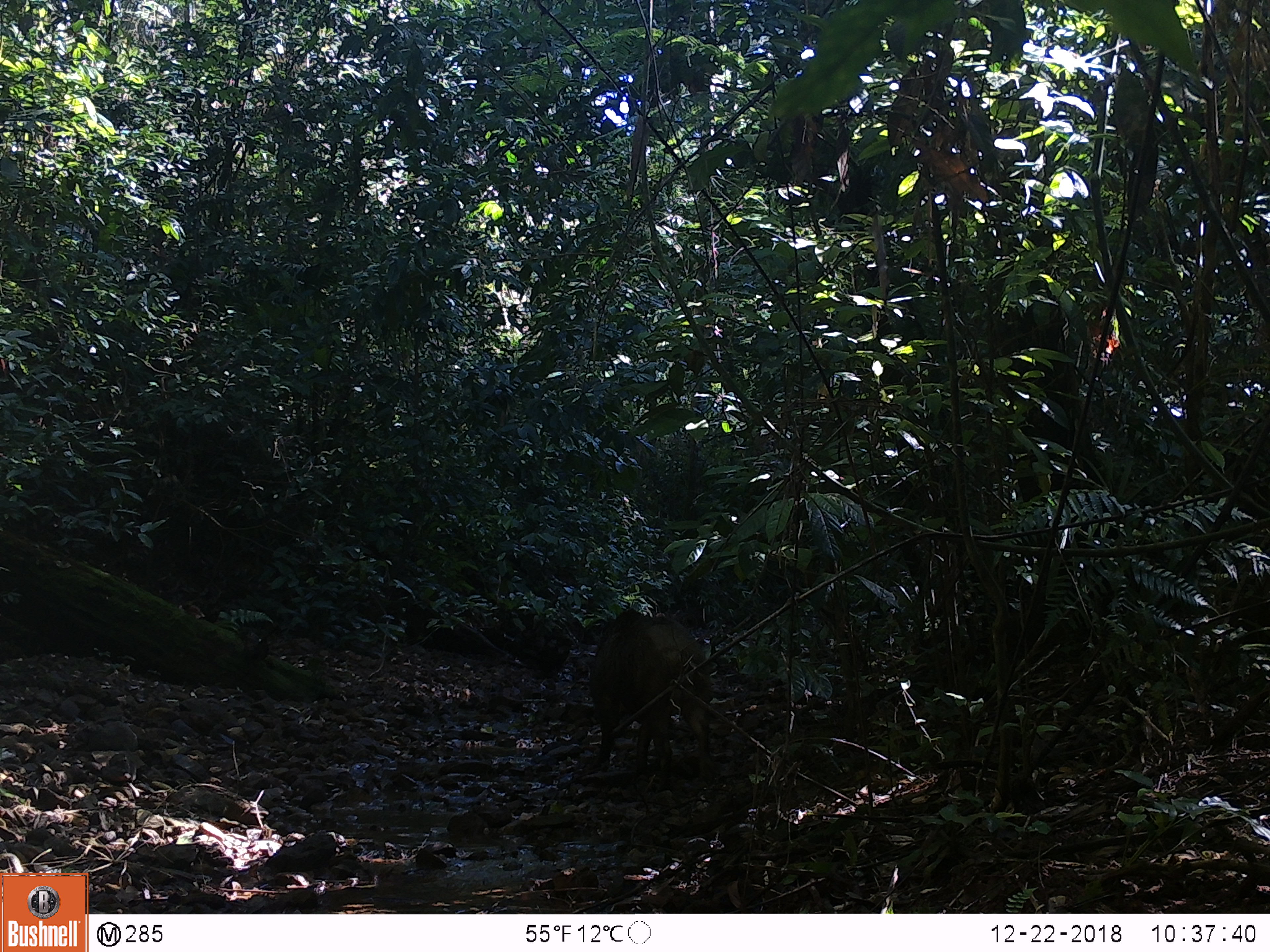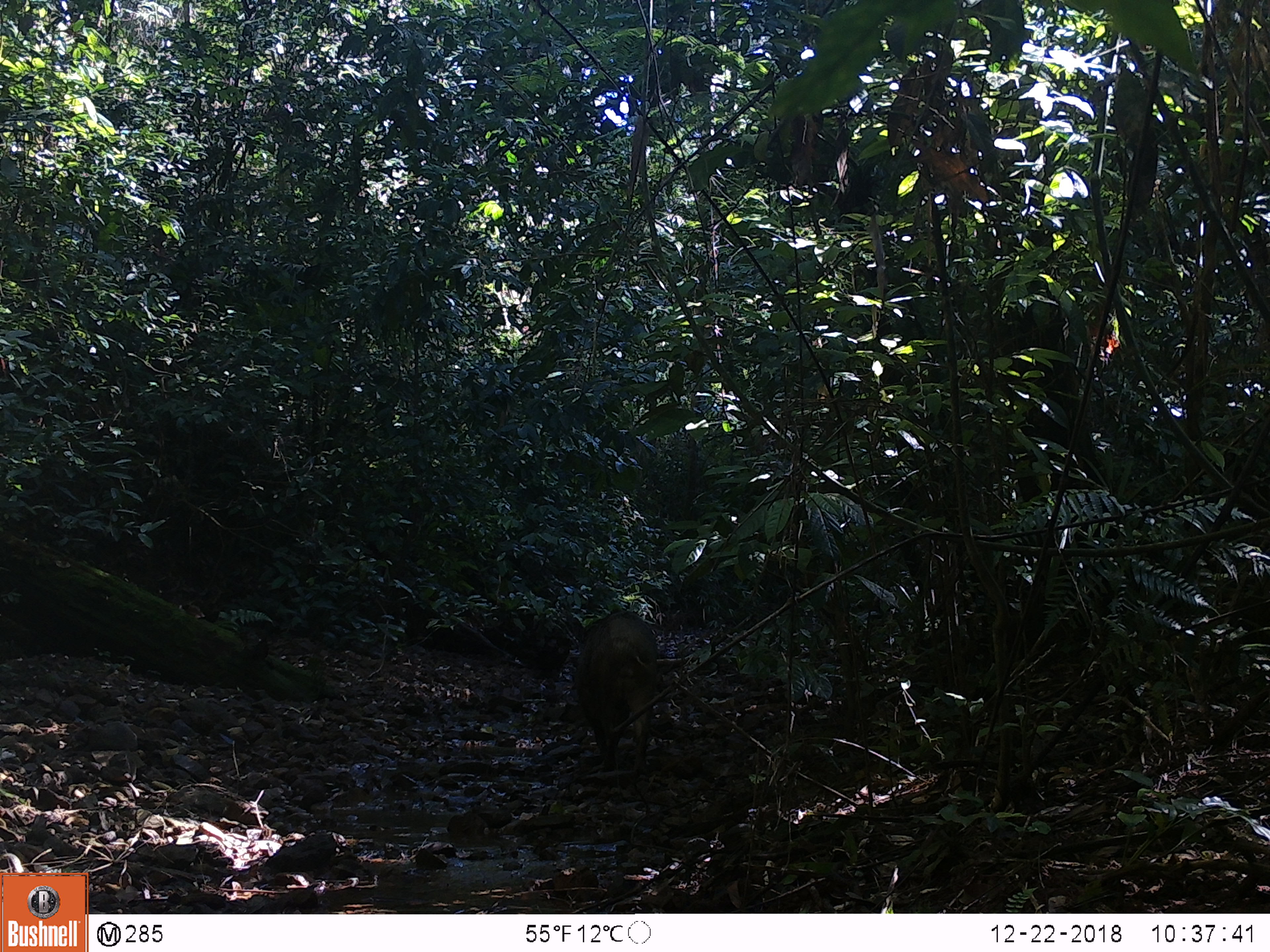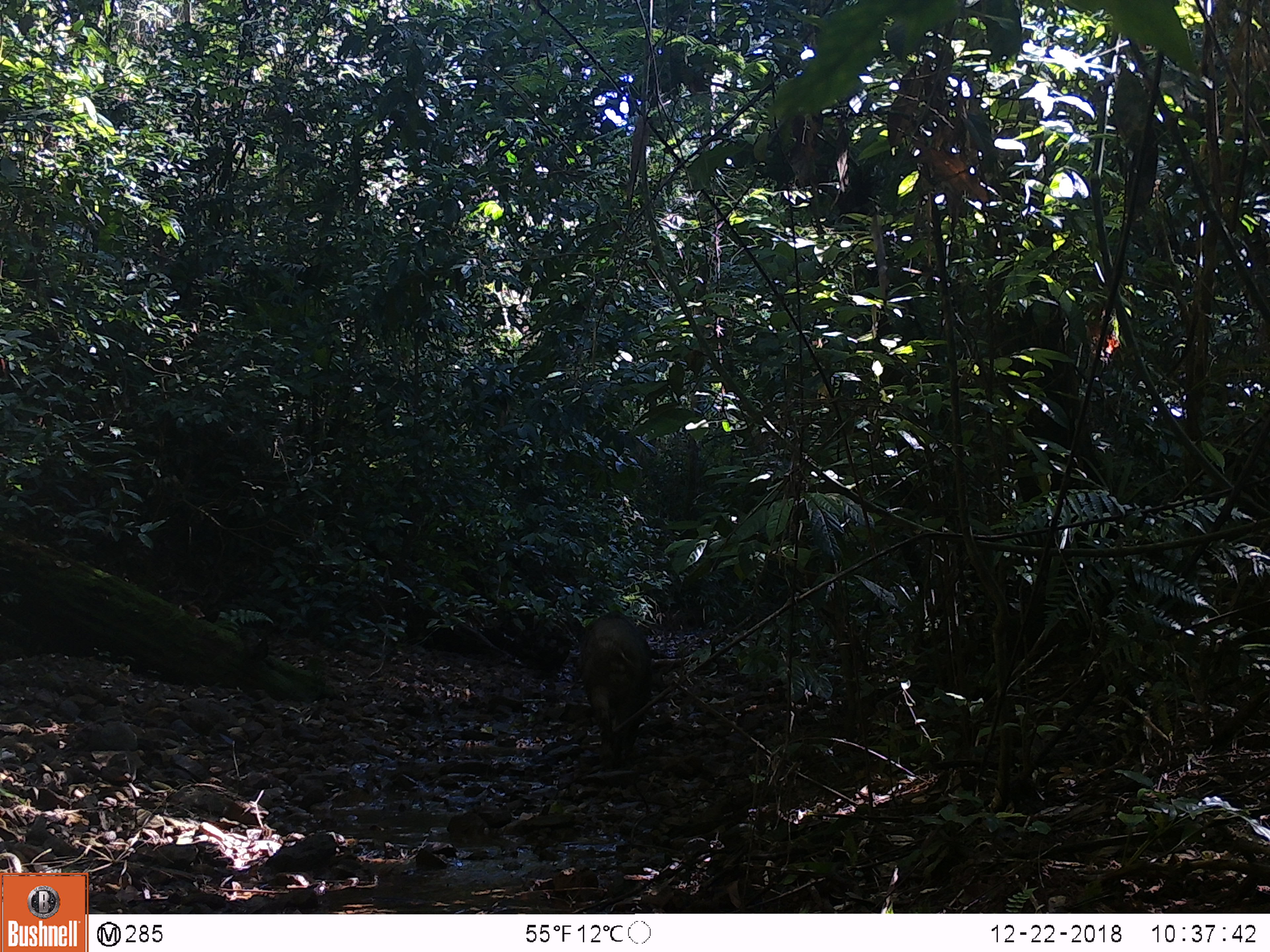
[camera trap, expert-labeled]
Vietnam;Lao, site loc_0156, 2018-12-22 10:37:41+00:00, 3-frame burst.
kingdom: Animalia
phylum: Chordata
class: Mammalia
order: Artiodactyla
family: Suidae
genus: Sus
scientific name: Sus scrofa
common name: eurasian wild pig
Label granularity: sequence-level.